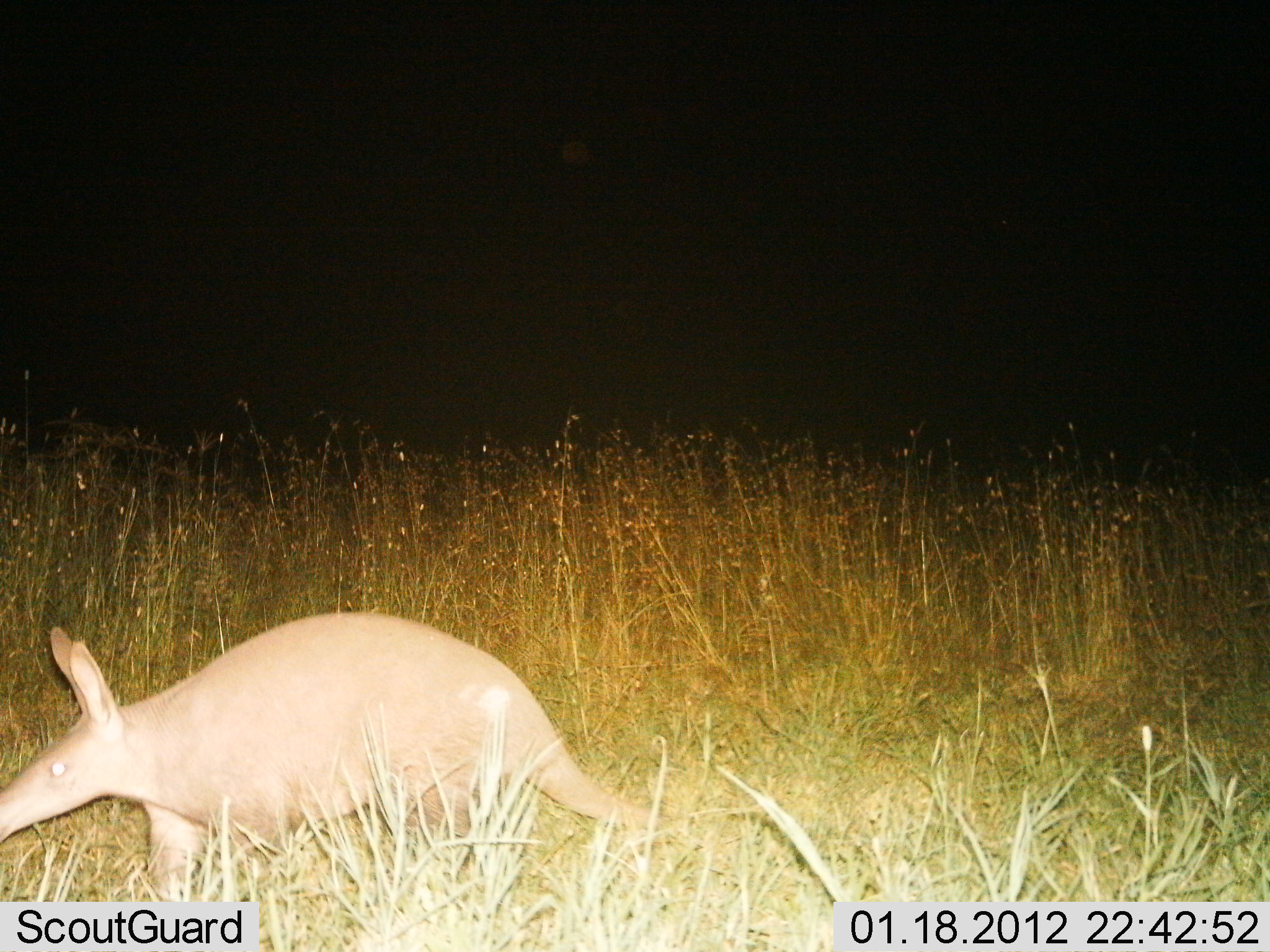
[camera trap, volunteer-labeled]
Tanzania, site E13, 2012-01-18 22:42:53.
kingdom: Animalia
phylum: Chordata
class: Mammalia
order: Tubulidentata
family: Orycteropodidae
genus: Orycteropus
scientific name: Orycteropus afer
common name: aardvark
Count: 1.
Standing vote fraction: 19%.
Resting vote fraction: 0%.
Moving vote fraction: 85%.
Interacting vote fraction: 0%.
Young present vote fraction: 0%.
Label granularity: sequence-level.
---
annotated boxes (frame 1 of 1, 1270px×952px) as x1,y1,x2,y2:
animal: 0,612,666,901